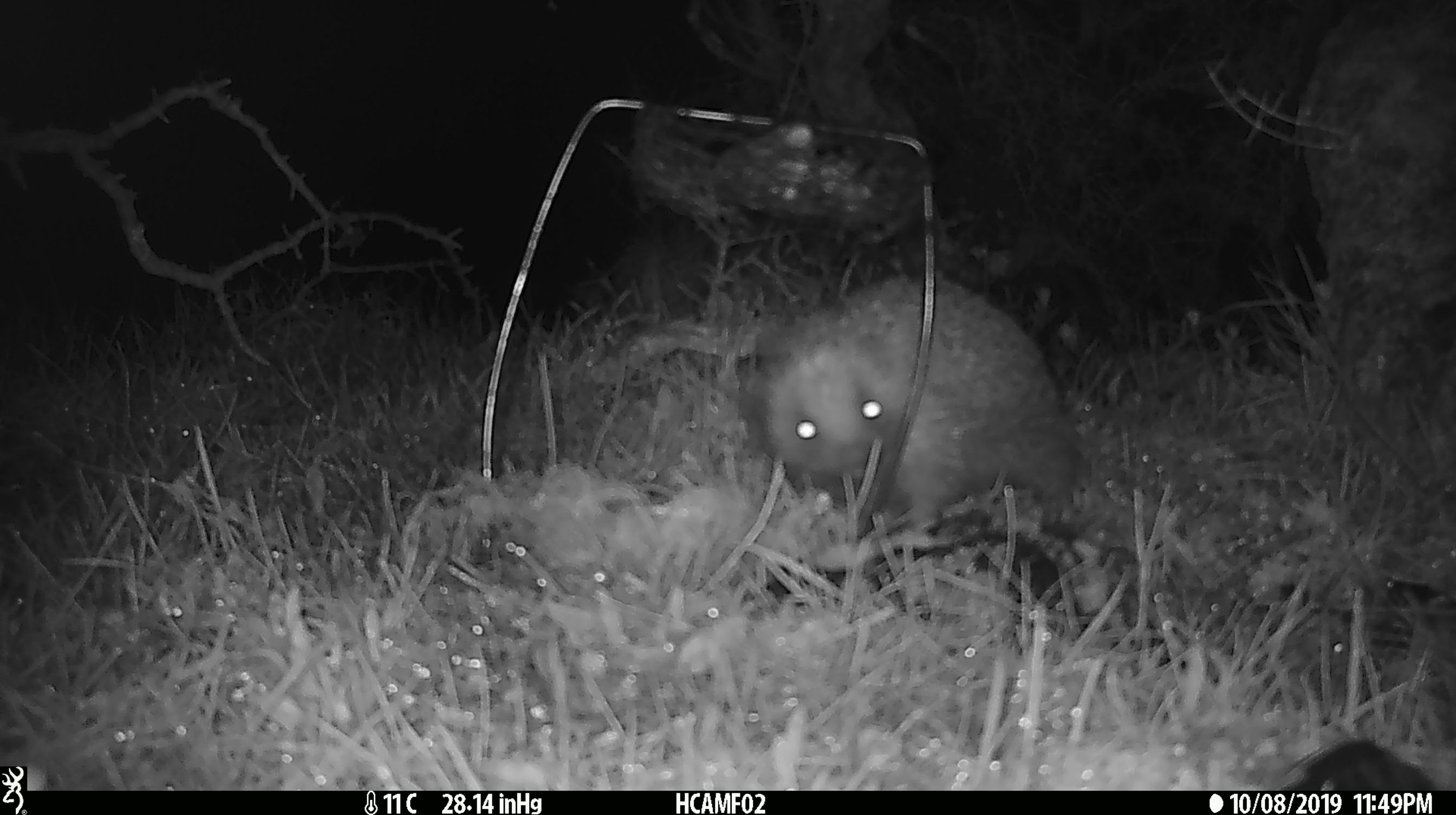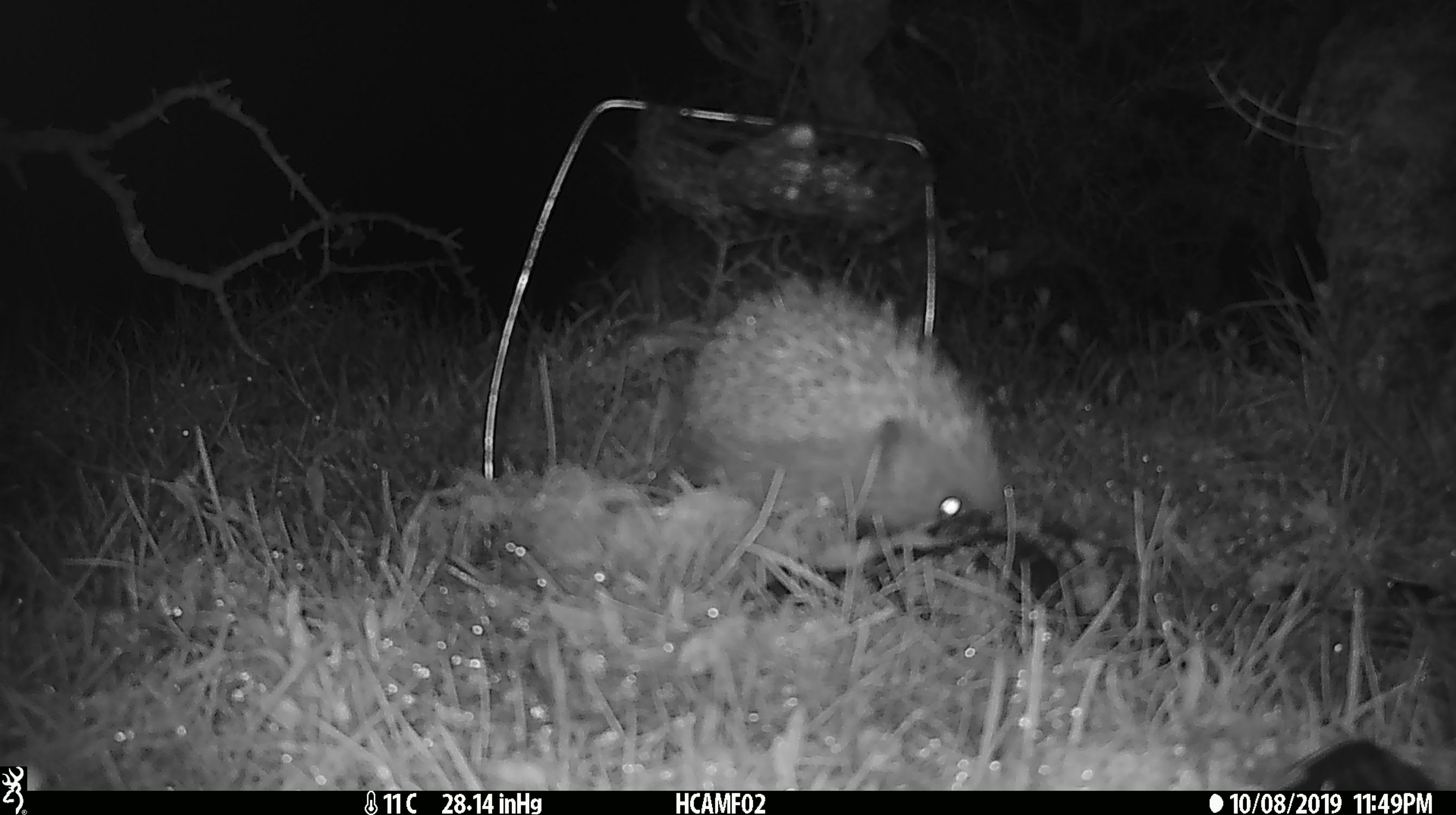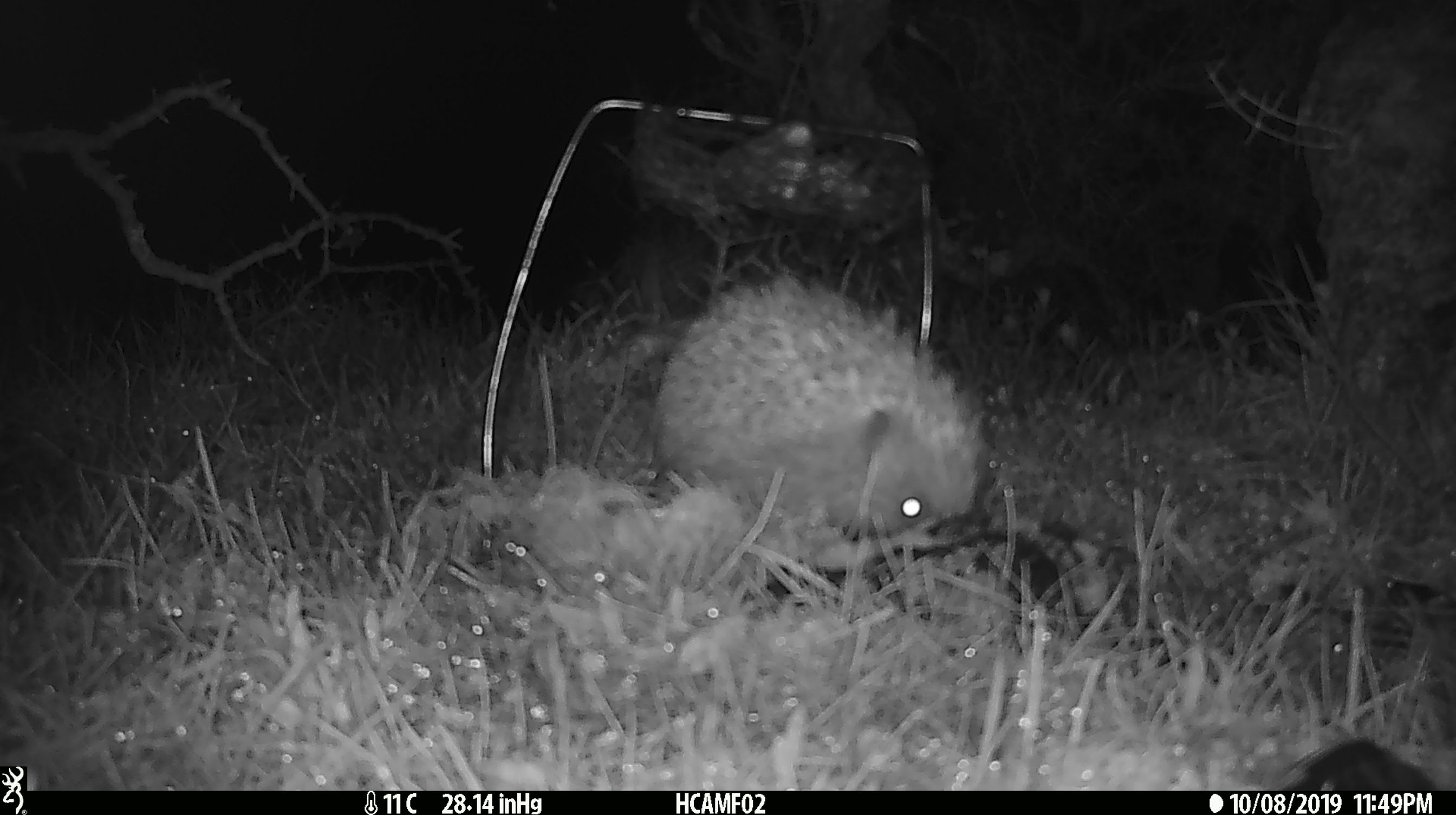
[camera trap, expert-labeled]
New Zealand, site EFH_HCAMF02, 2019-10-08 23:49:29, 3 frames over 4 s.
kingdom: Animalia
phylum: Chordata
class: Mammalia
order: Eulipotyphla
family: Erinaceidae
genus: Erinaceus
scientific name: Erinaceus europaeus europaeus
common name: european hedgehog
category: hedgehog